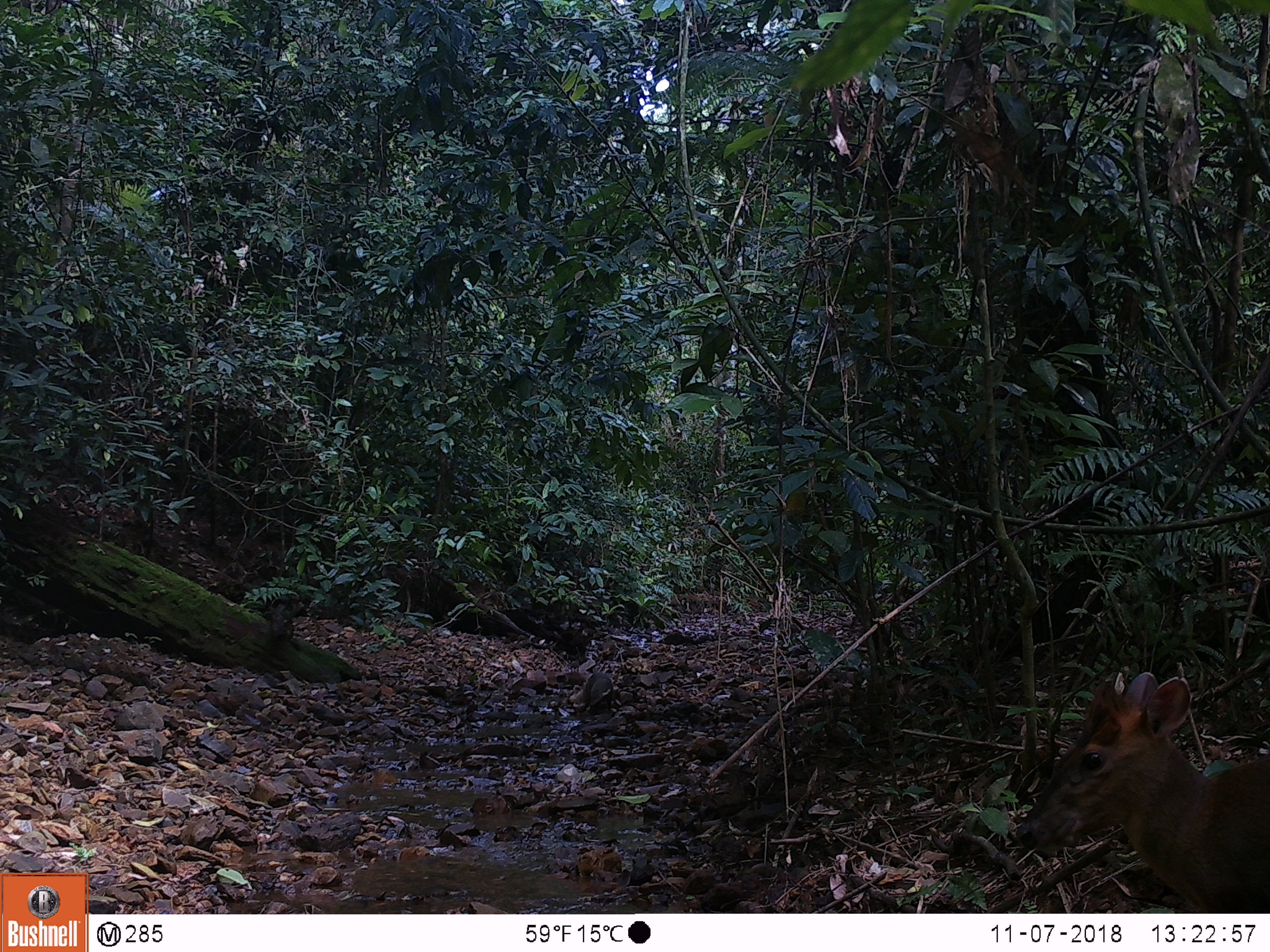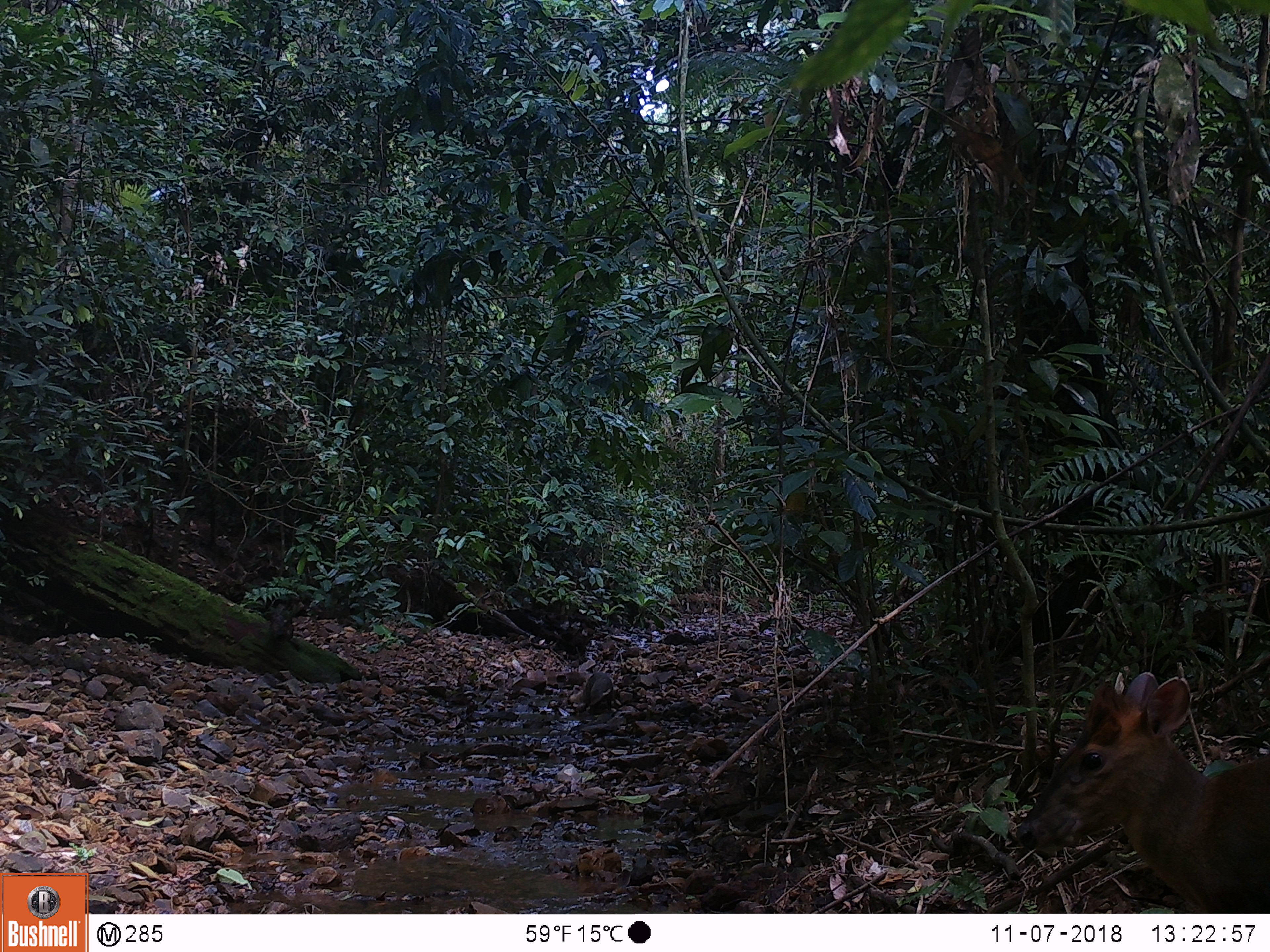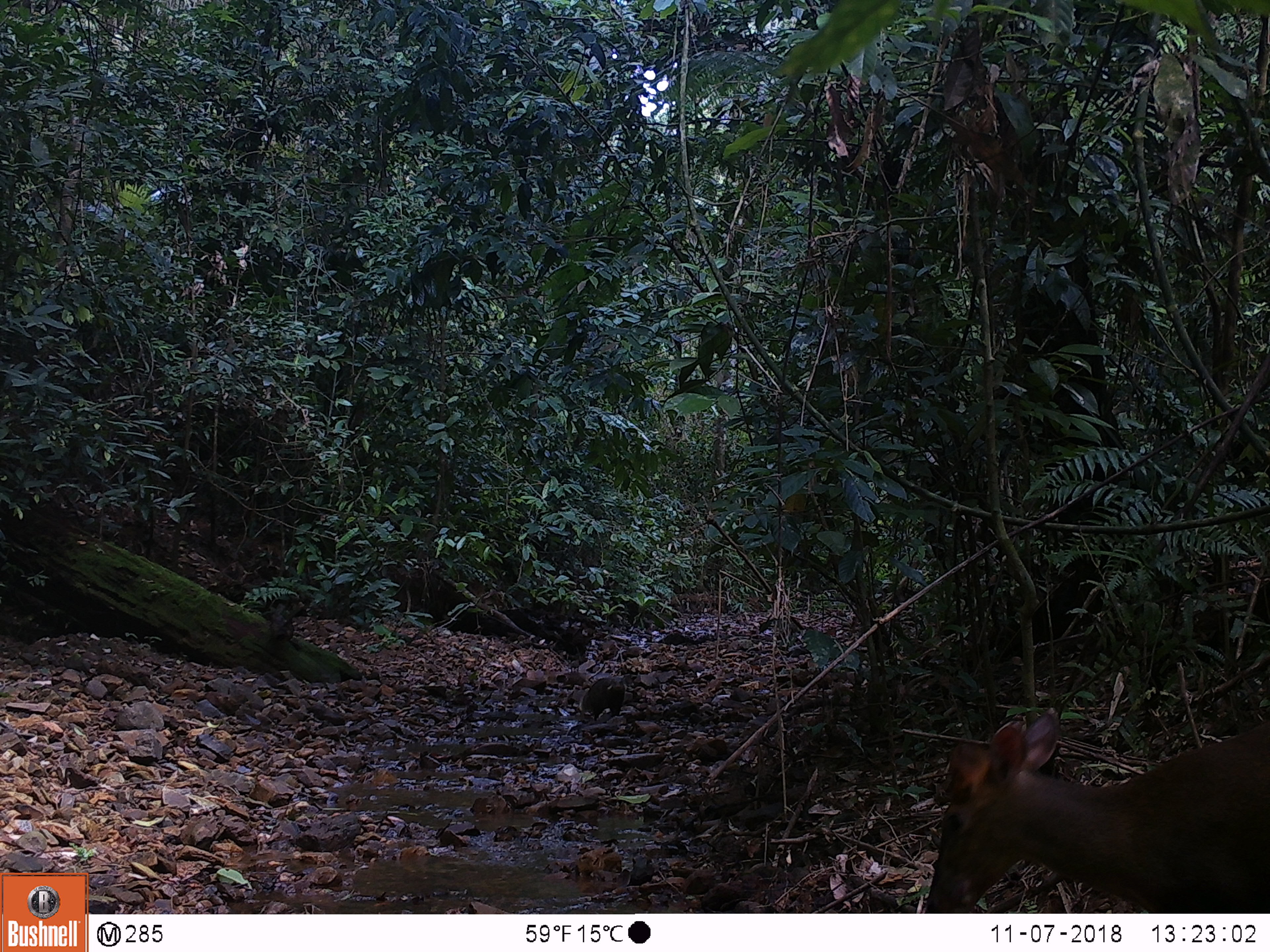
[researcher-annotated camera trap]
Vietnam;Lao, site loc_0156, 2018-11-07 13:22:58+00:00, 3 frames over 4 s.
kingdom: Animalia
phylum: Chordata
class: Mammalia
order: Carnivora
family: Herpestidae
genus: Urva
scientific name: Urva urva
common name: crab-eating mongoose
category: crab eating mongoose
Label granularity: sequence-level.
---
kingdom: Animalia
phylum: Chordata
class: Mammalia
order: Artiodactyla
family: Cervidae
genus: Muntiacus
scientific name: Muntiacus rooseveltorum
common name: roosevelt's muntjac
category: roosevelts muntjac group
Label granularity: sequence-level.